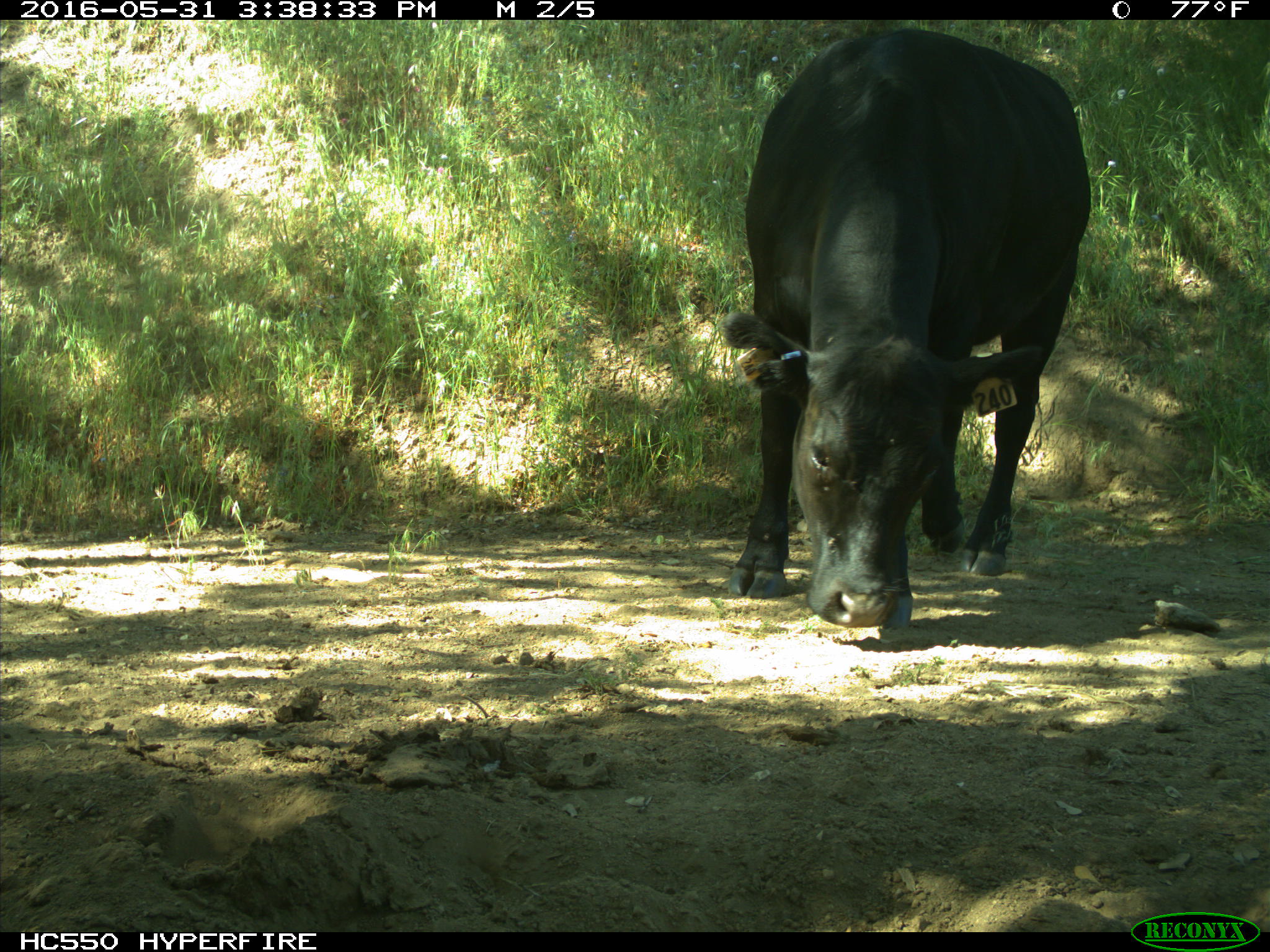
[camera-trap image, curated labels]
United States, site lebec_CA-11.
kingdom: Animalia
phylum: Chordata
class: Mammalia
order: Artiodactyla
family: Bovidae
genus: Bos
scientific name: Bos taurus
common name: domestic cow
Bos taurus (domestic cow).